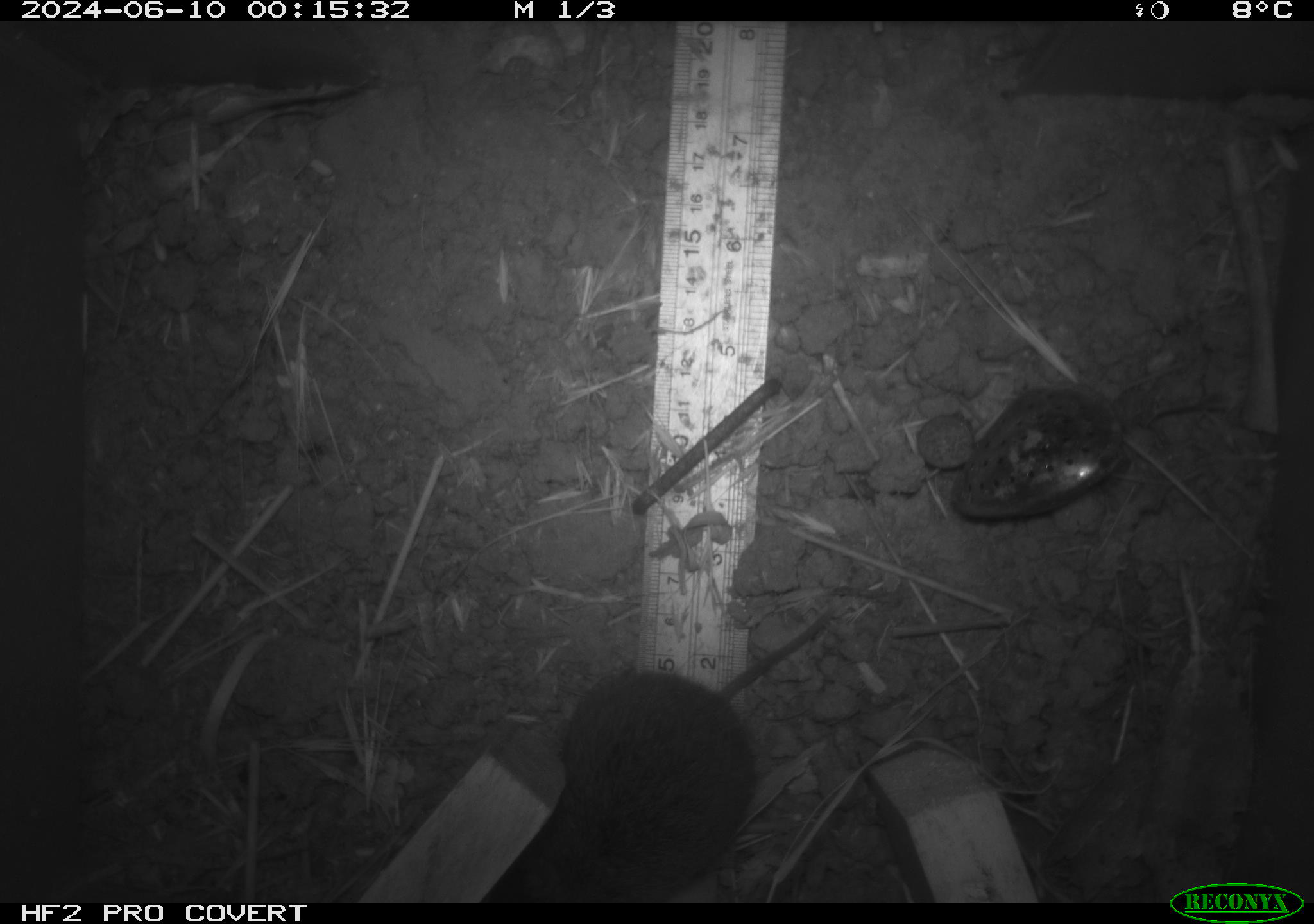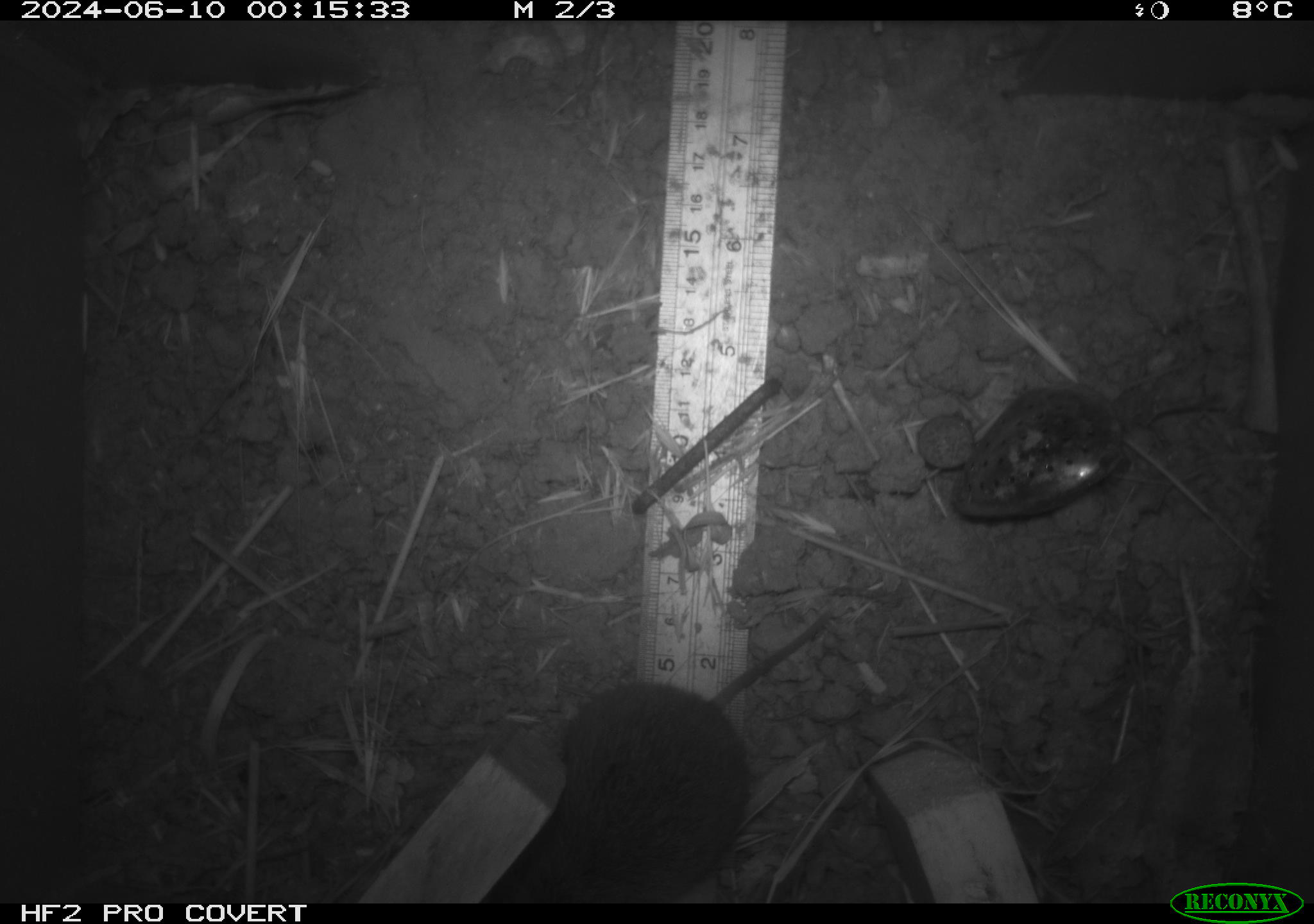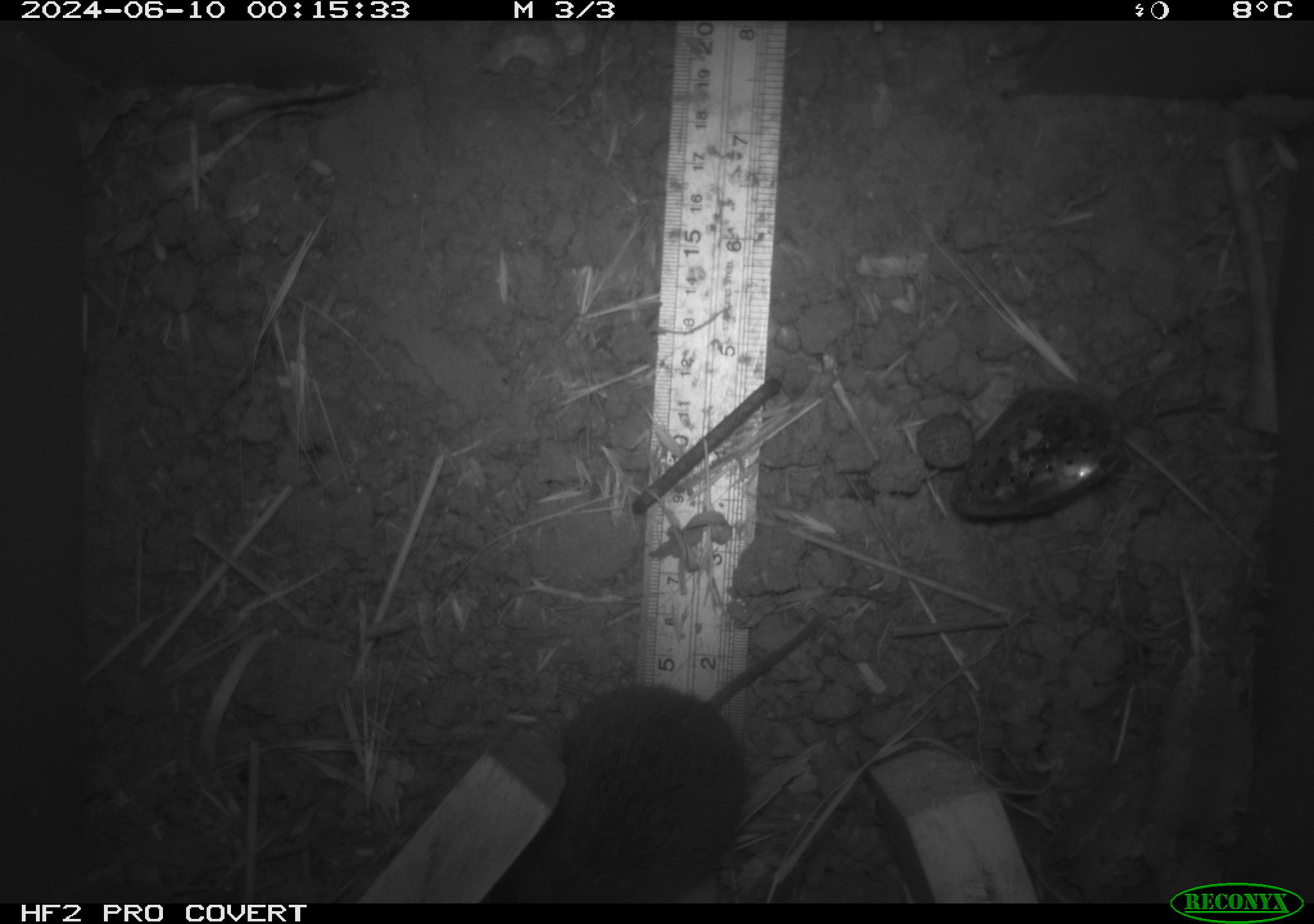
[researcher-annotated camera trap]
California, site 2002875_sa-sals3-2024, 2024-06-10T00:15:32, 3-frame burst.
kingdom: Animalia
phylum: Chordata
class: Mammalia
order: Rodentia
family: Cricetidae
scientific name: Arvicolinae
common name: voles, lemmings, and muskrats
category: arvicolinae subfamily